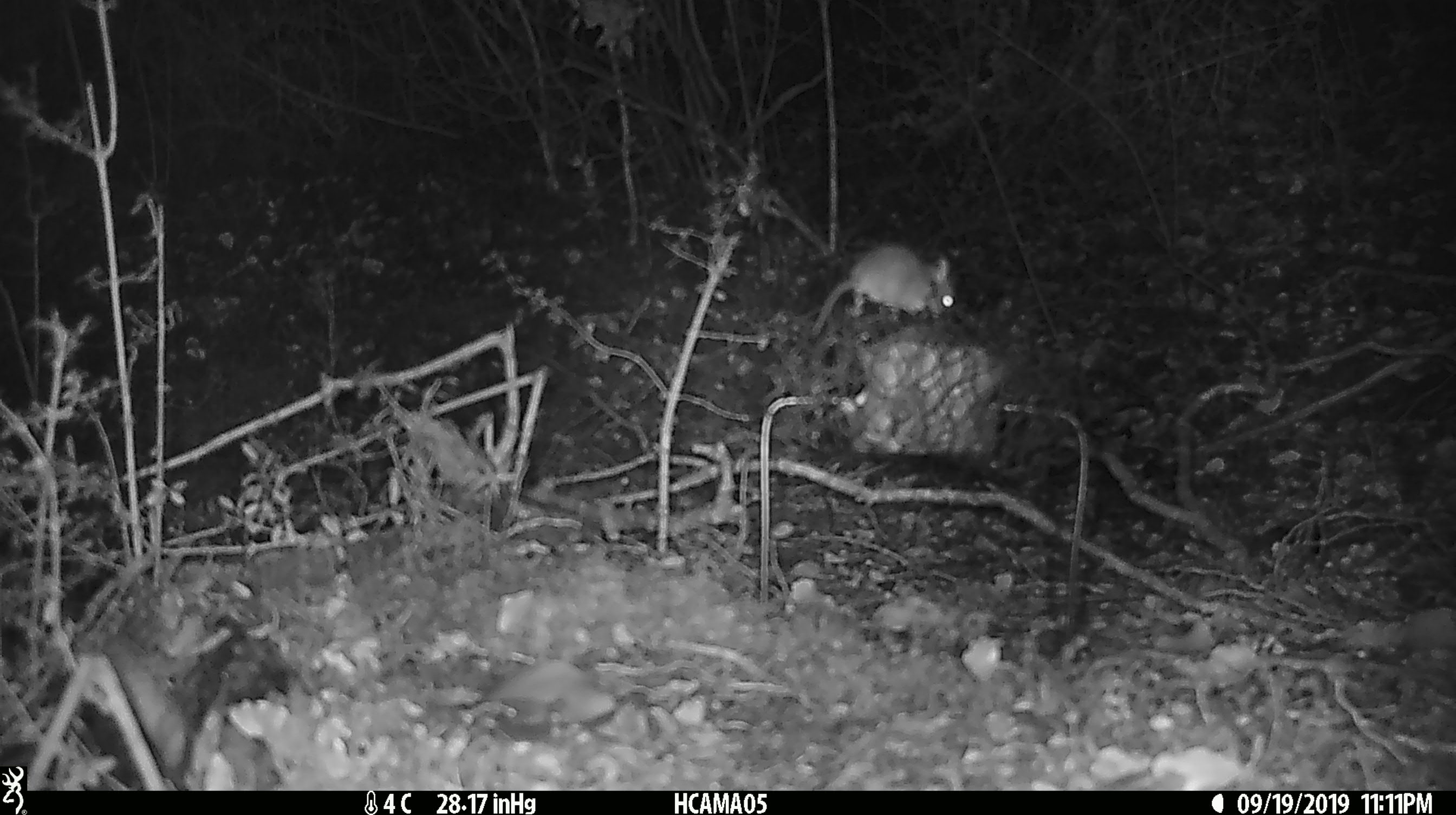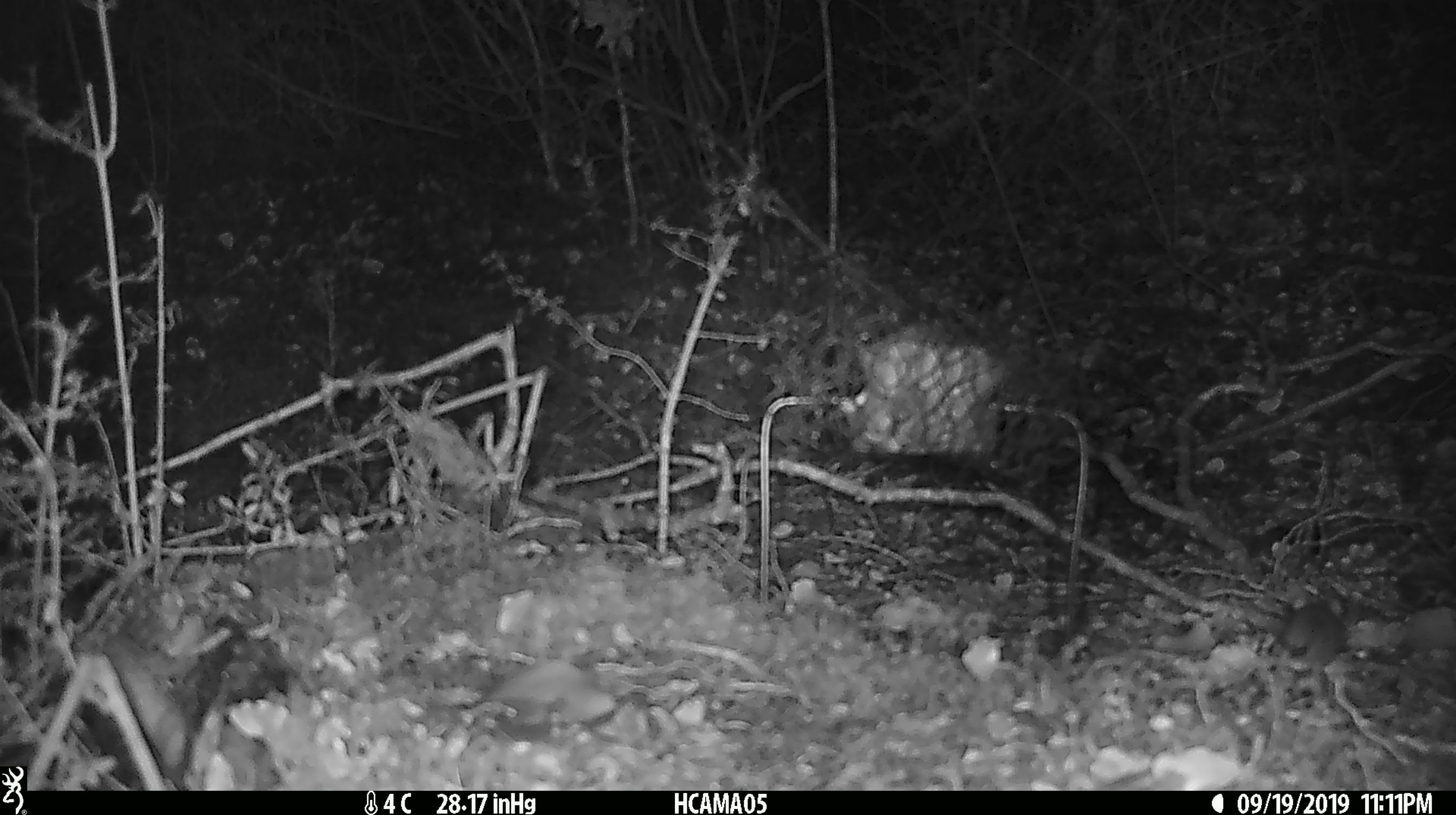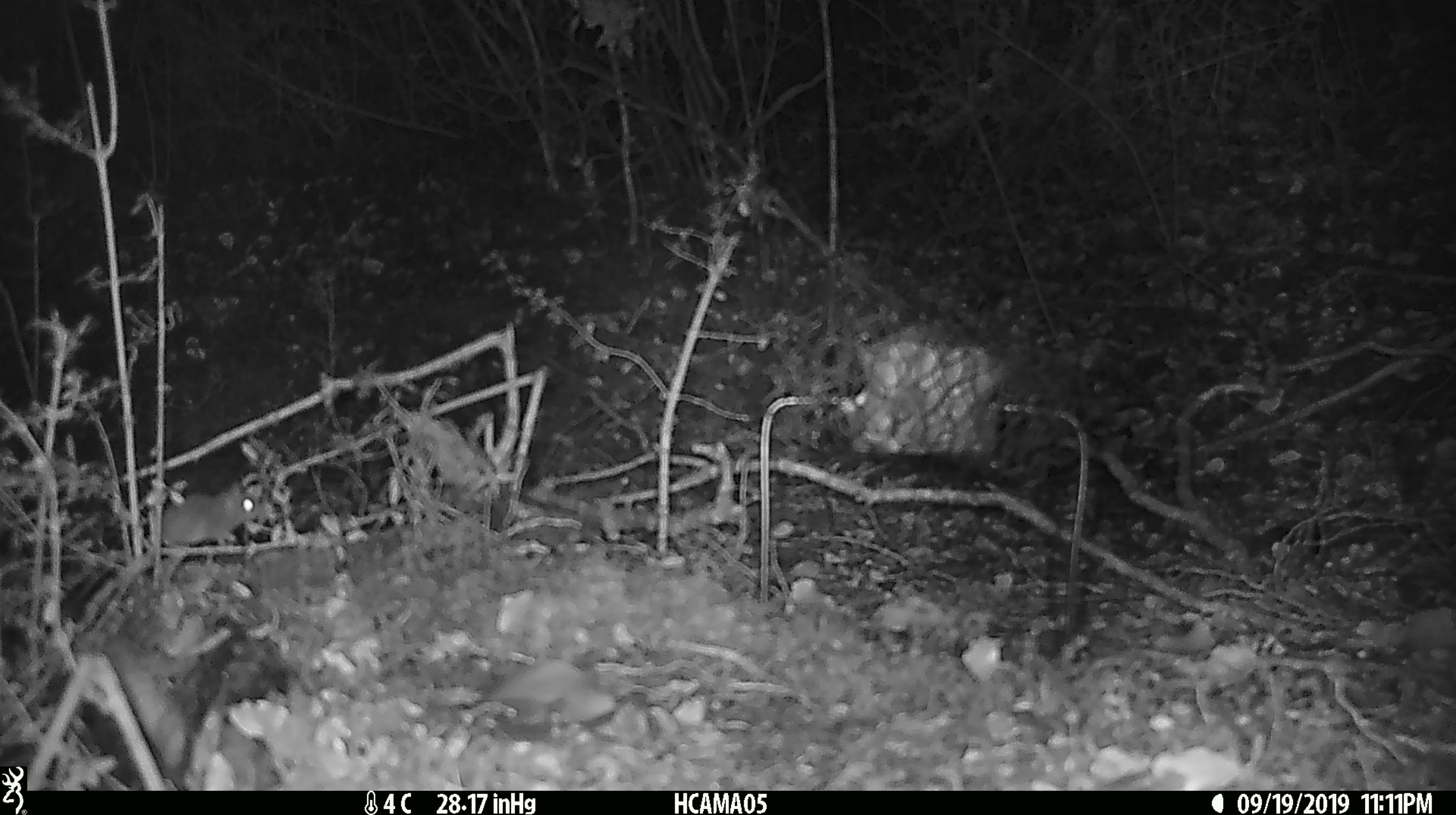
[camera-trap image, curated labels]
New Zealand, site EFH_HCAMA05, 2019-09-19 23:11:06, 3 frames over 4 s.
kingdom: Animalia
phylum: Chordata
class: Mammalia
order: Rodentia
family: Muridae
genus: Mus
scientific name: Mus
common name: mouse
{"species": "mouse (Mus)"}